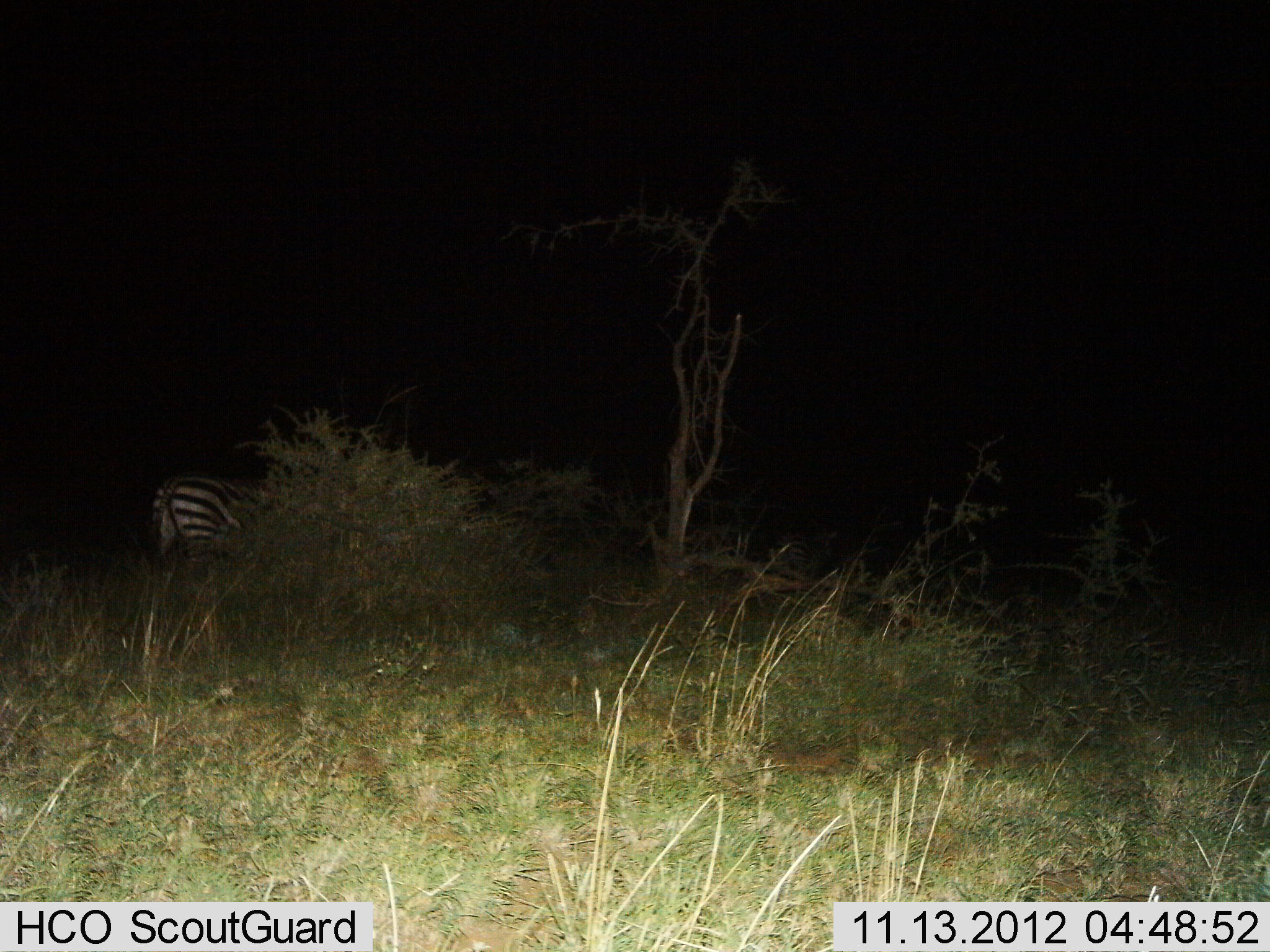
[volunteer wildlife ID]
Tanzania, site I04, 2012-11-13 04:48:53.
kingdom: Animalia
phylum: Chordata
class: Mammalia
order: Perissodactyla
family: Equidae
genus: Equus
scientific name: Equus quagga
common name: plains zebra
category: zebra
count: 1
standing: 100%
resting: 0%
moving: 0%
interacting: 0%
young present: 0%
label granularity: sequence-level